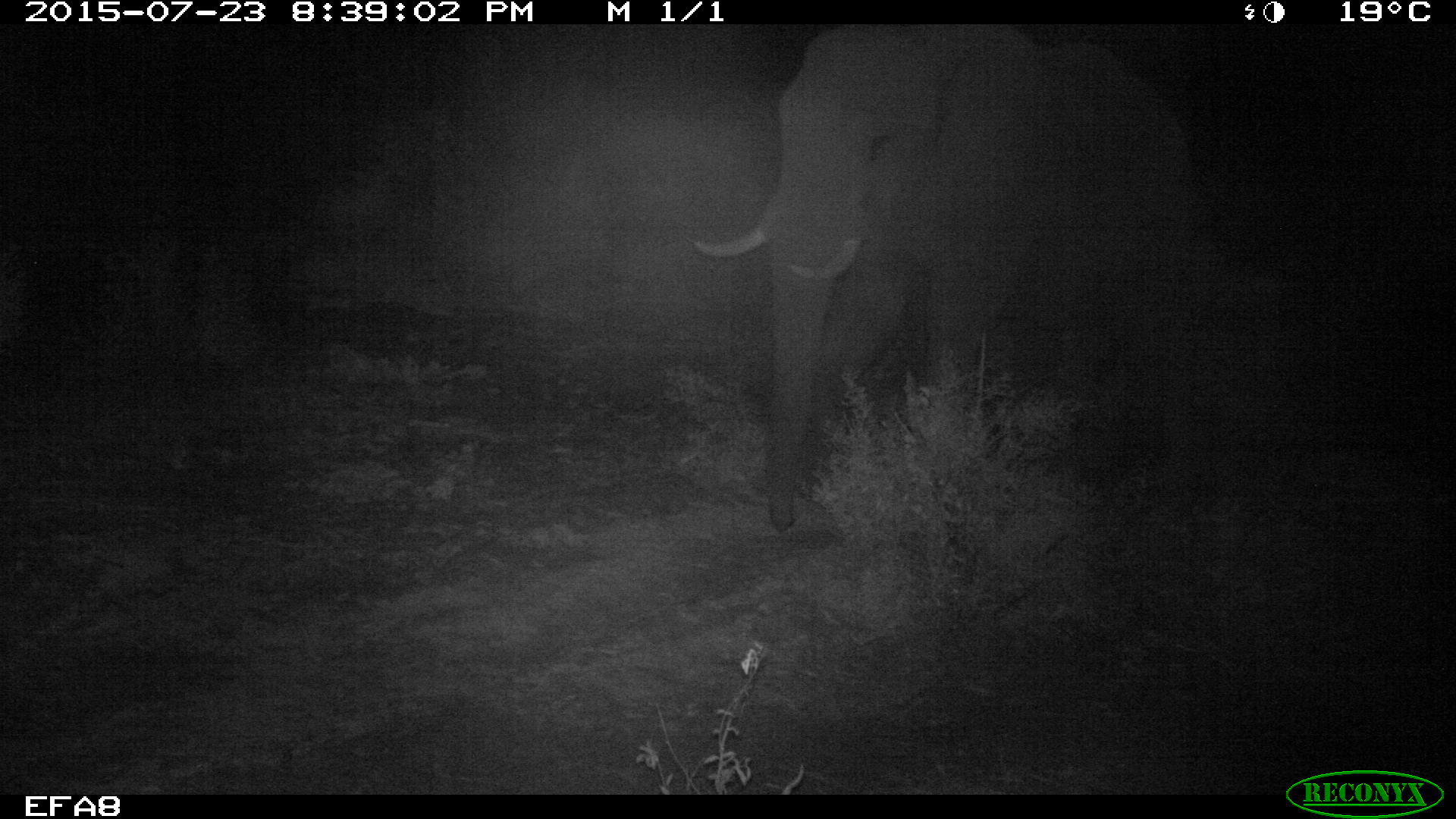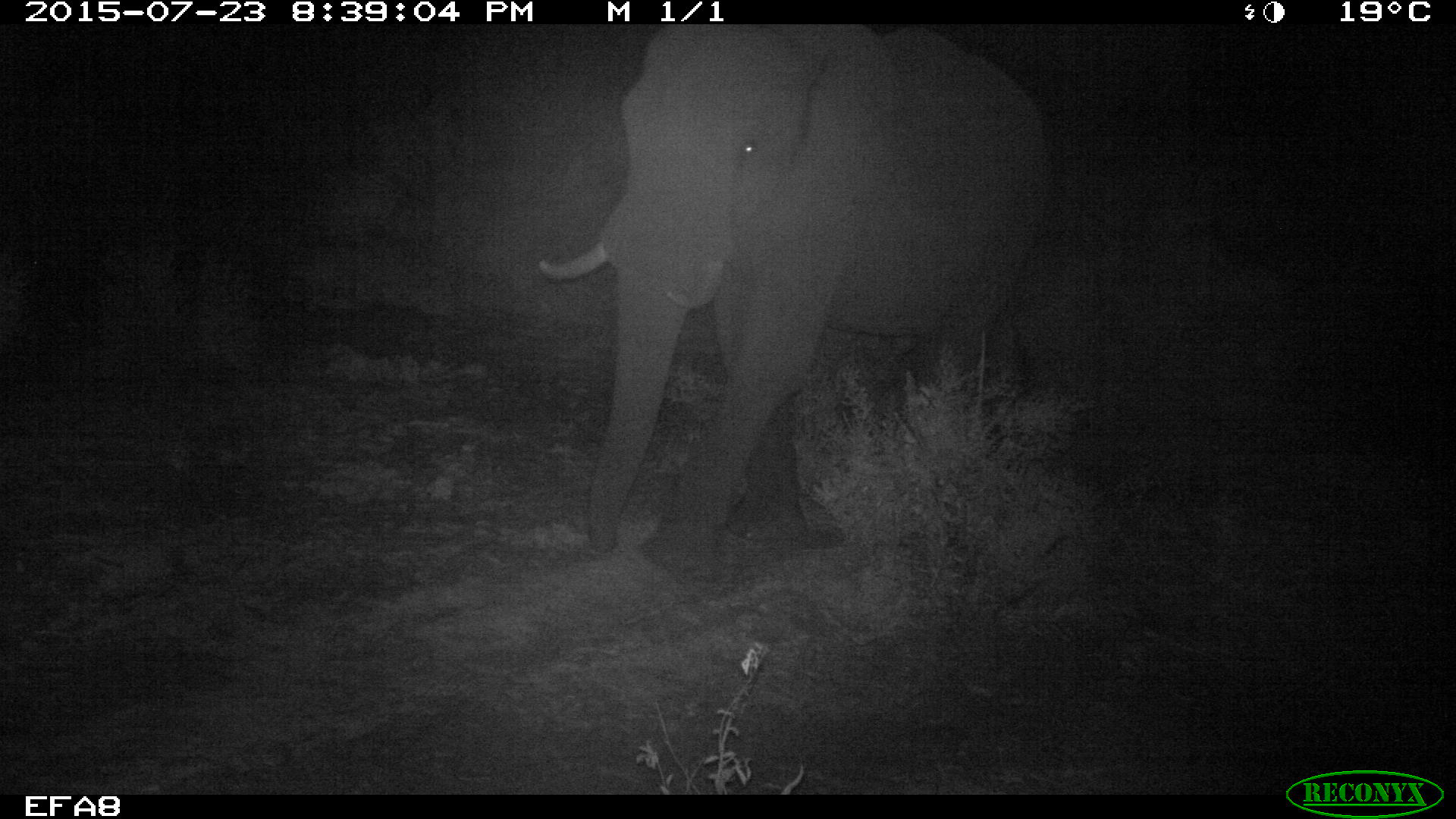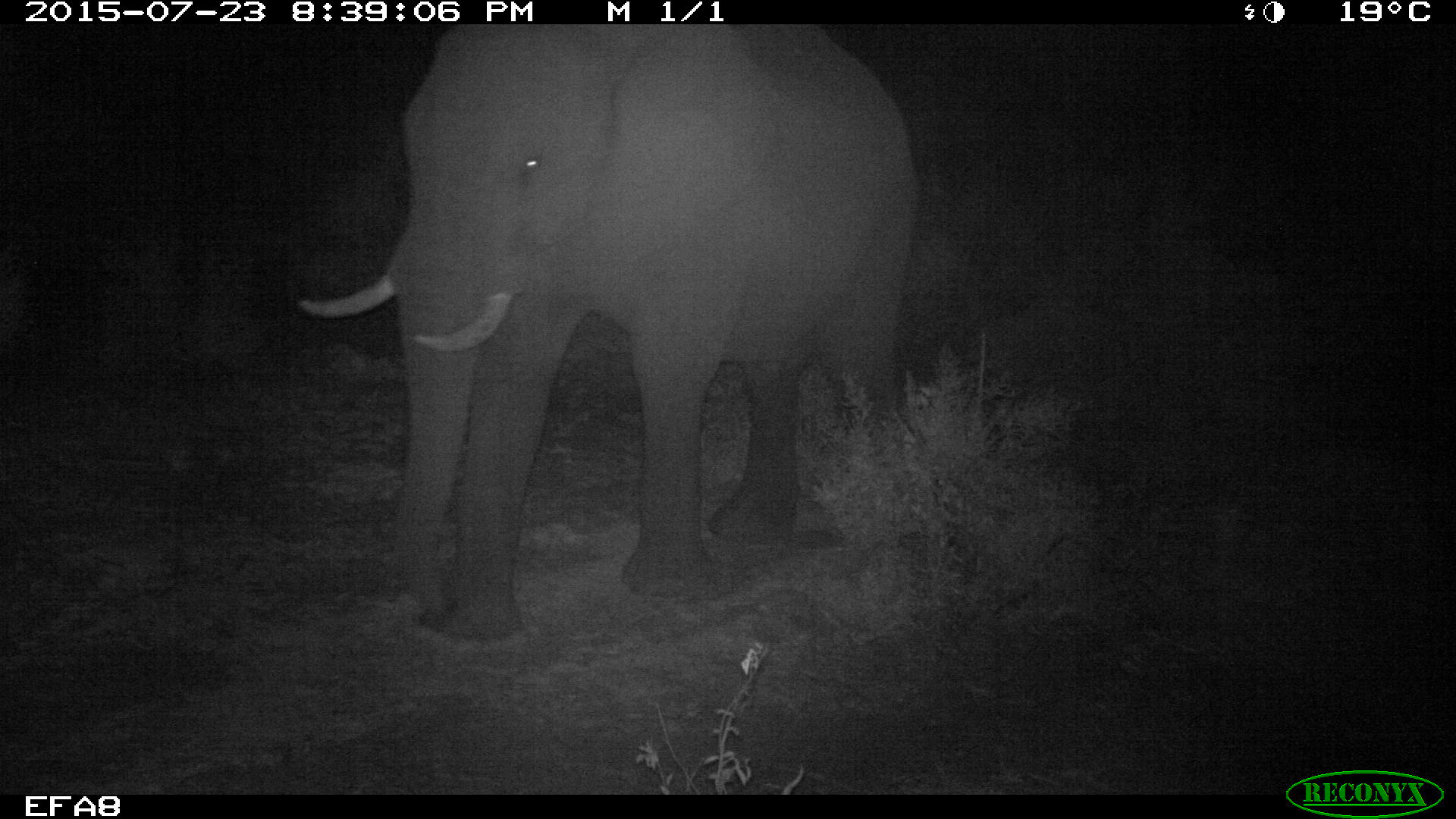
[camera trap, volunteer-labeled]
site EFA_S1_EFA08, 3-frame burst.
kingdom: Animalia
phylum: Chordata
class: Mammalia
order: Proboscidea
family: Elephantidae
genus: Loxodonta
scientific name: Loxodonta africana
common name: african bush elephant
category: elephant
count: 1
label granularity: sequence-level